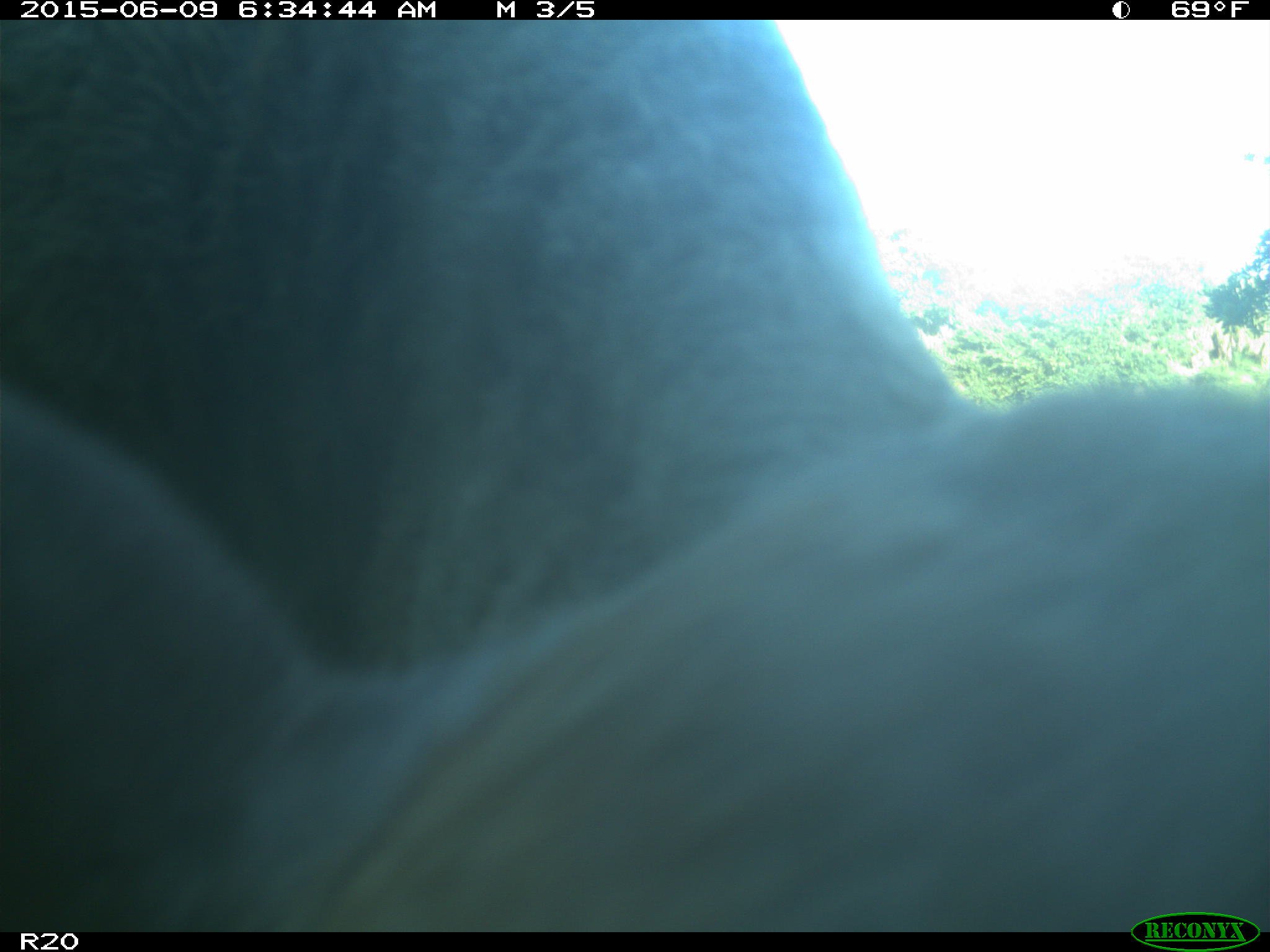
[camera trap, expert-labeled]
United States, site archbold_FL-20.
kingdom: Animalia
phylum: Chordata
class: Mammalia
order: Artiodactyla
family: Bovidae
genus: Bos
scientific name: Bos taurus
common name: domestic cow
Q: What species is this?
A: Bos taurus (domestic cow).